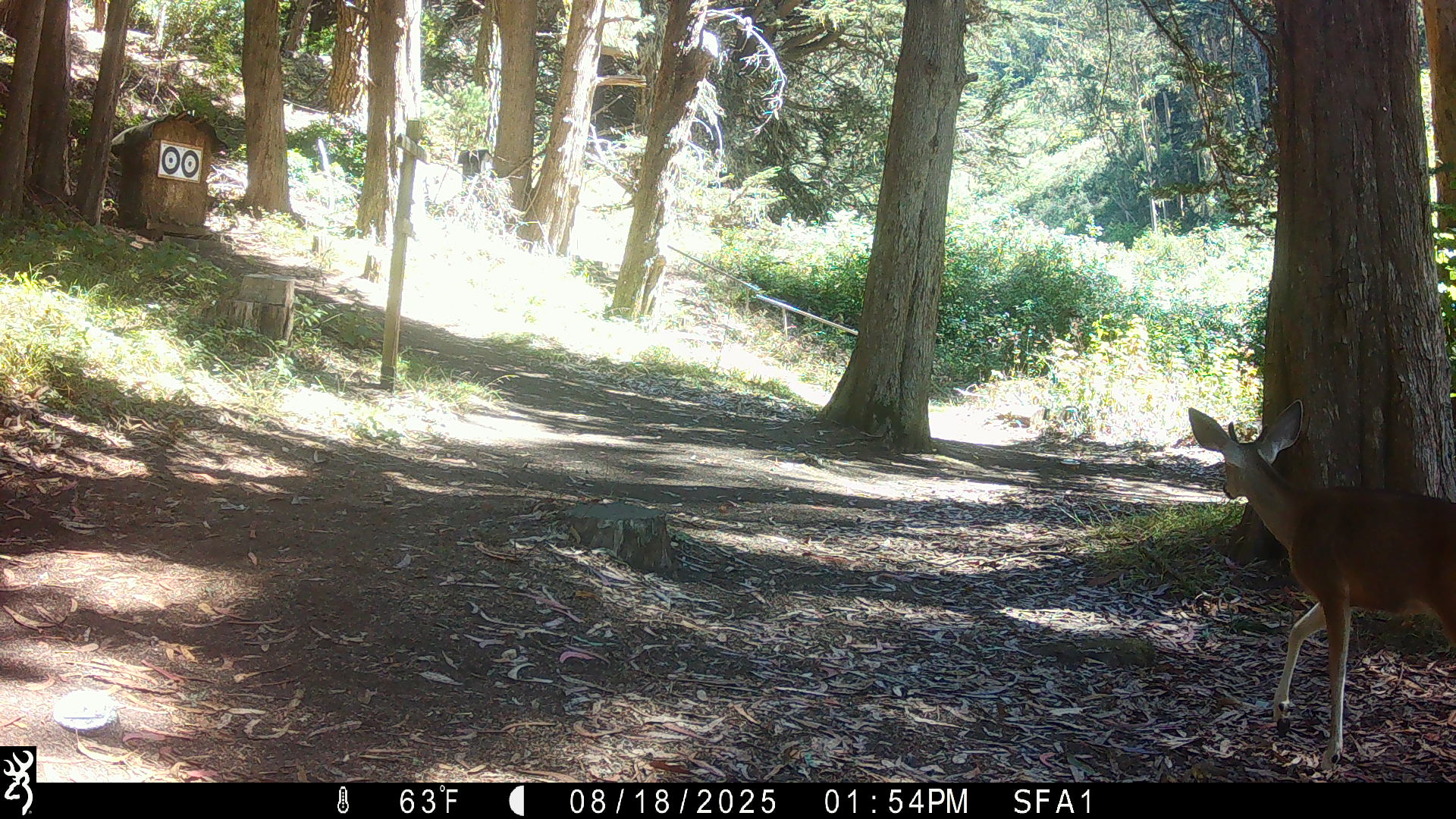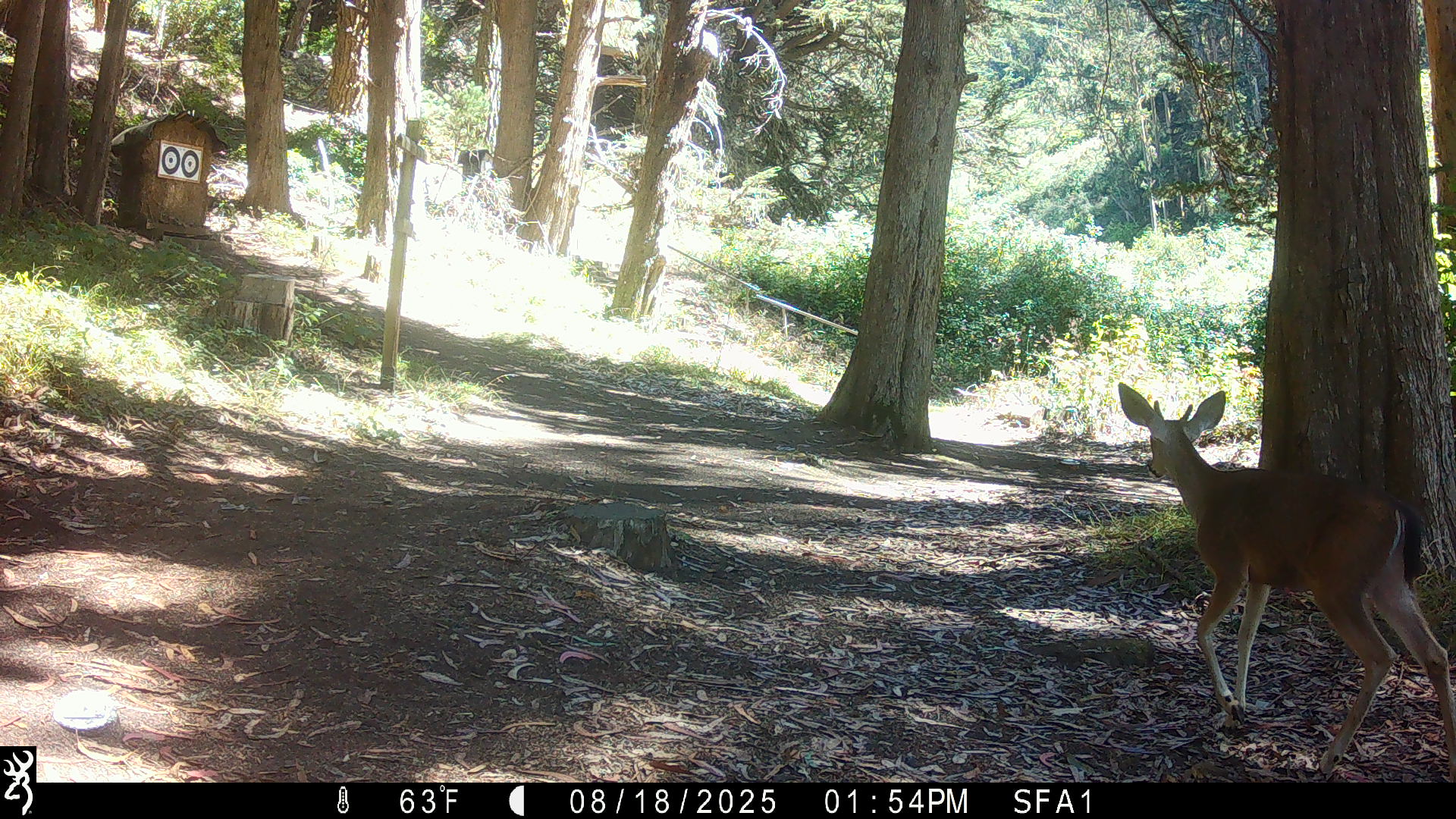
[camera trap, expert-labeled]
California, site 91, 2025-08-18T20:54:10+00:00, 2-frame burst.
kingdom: Animalia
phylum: Chordata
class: Mammalia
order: Artiodactyla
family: Cervidae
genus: Odocoileus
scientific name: Odocoileus hemionus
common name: mule deer